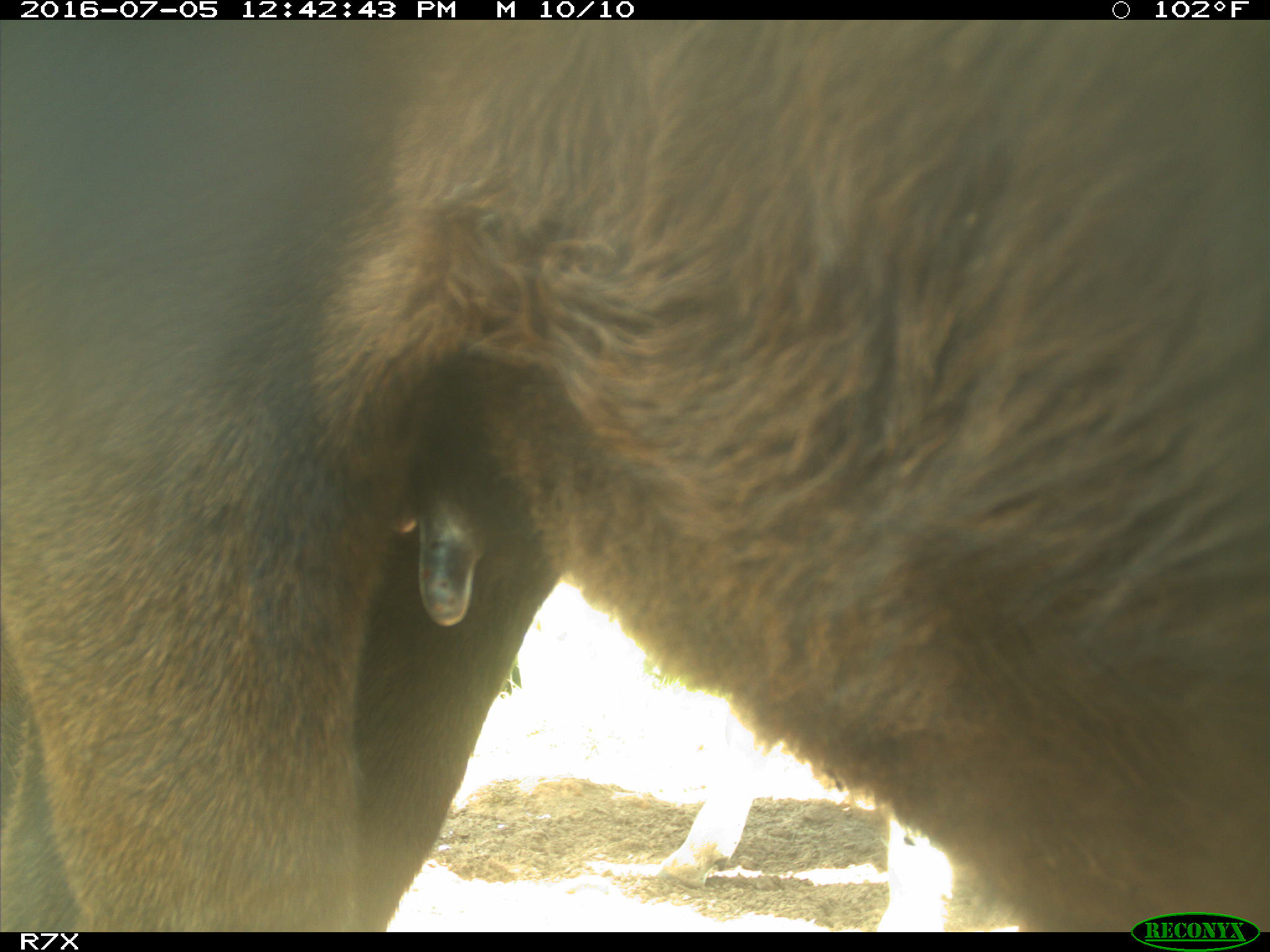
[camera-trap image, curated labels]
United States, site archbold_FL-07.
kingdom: Animalia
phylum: Chordata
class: Mammalia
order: Artiodactyla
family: Bovidae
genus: Bos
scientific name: Bos taurus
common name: domestic cow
Bos taurus (domestic cow).